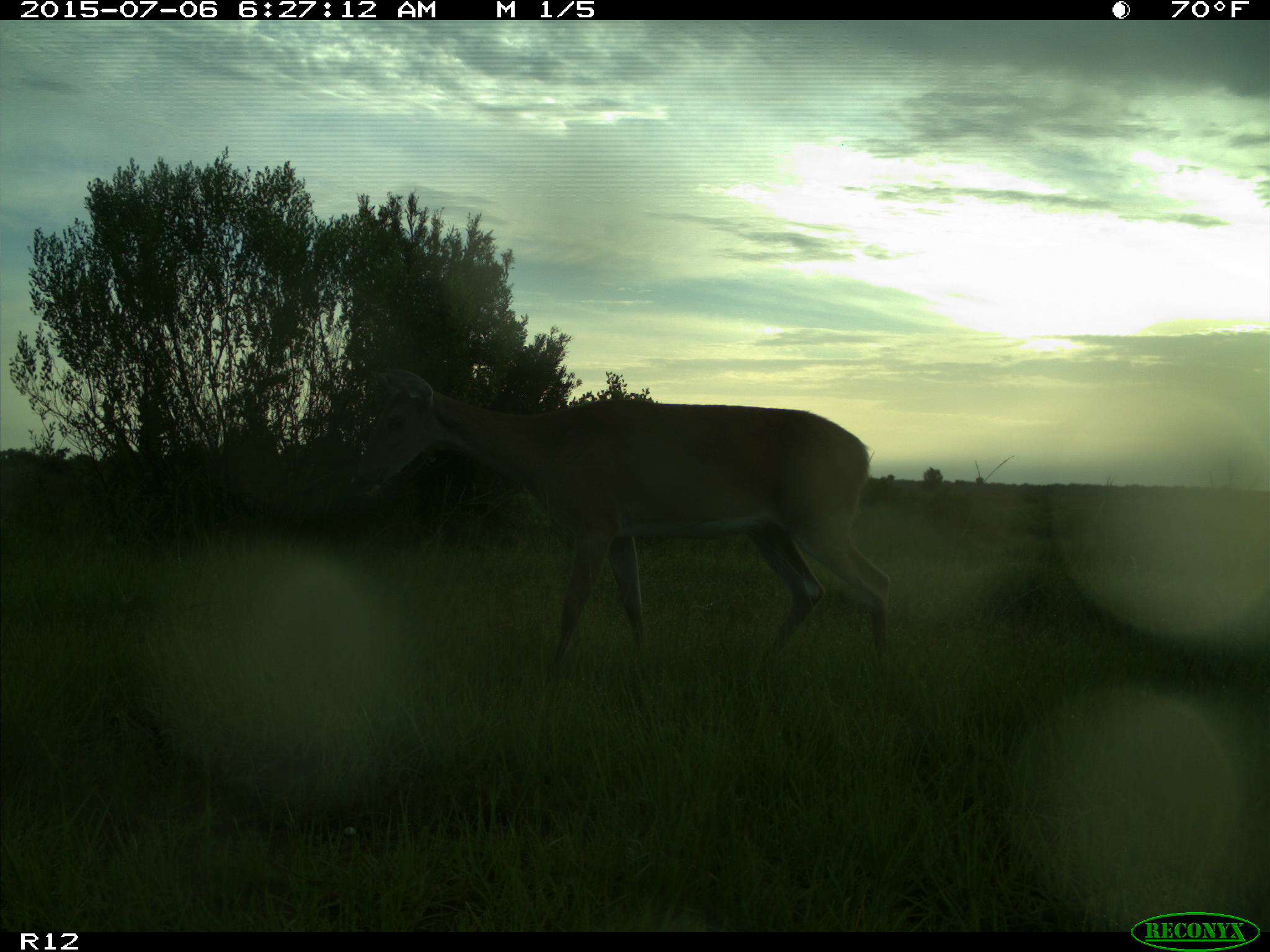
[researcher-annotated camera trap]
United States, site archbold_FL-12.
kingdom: Animalia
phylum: Chordata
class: Mammalia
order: Artiodactyla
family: Cervidae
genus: Odocoileus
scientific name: Odocoileus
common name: deer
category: unidentified deer